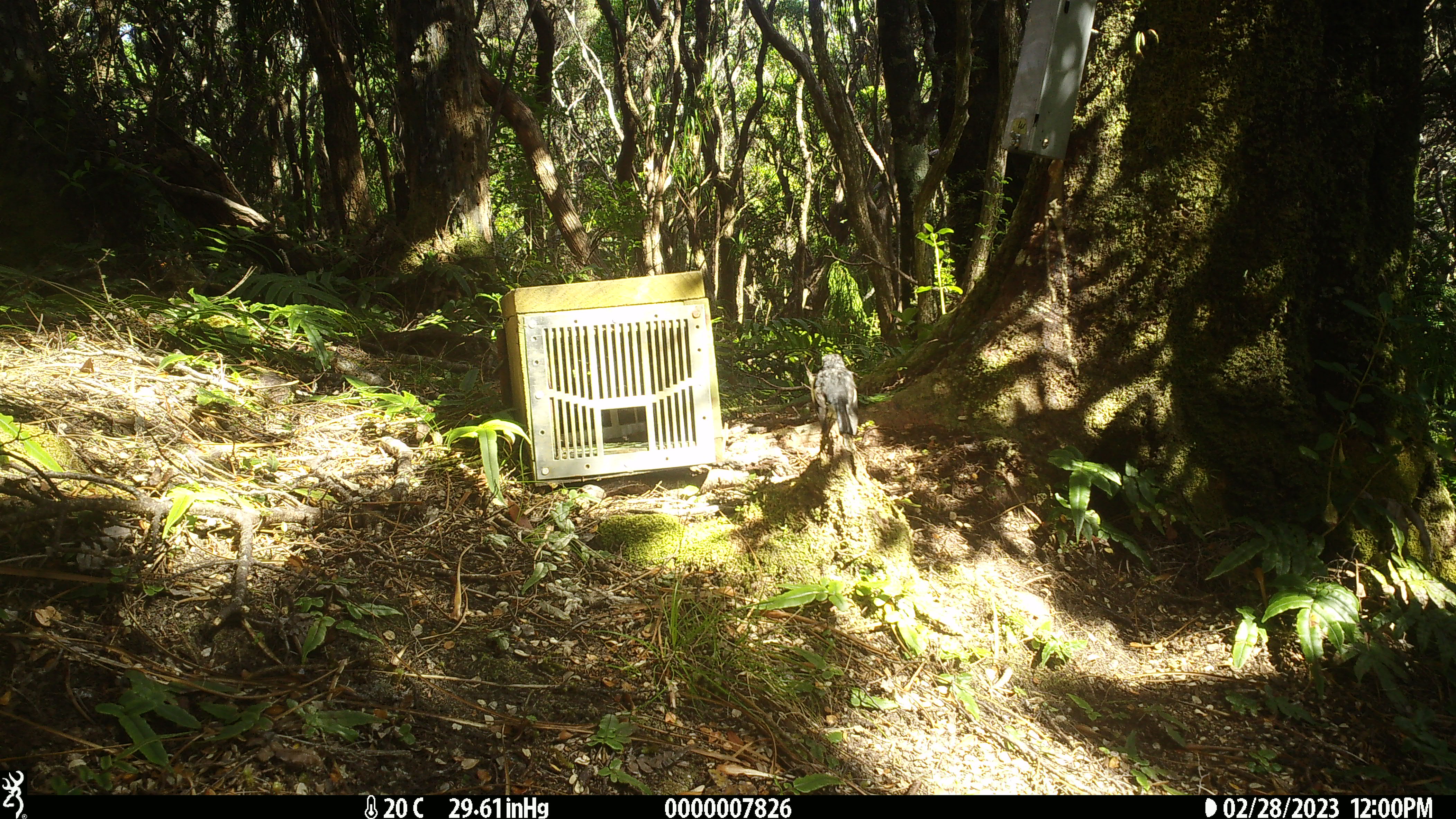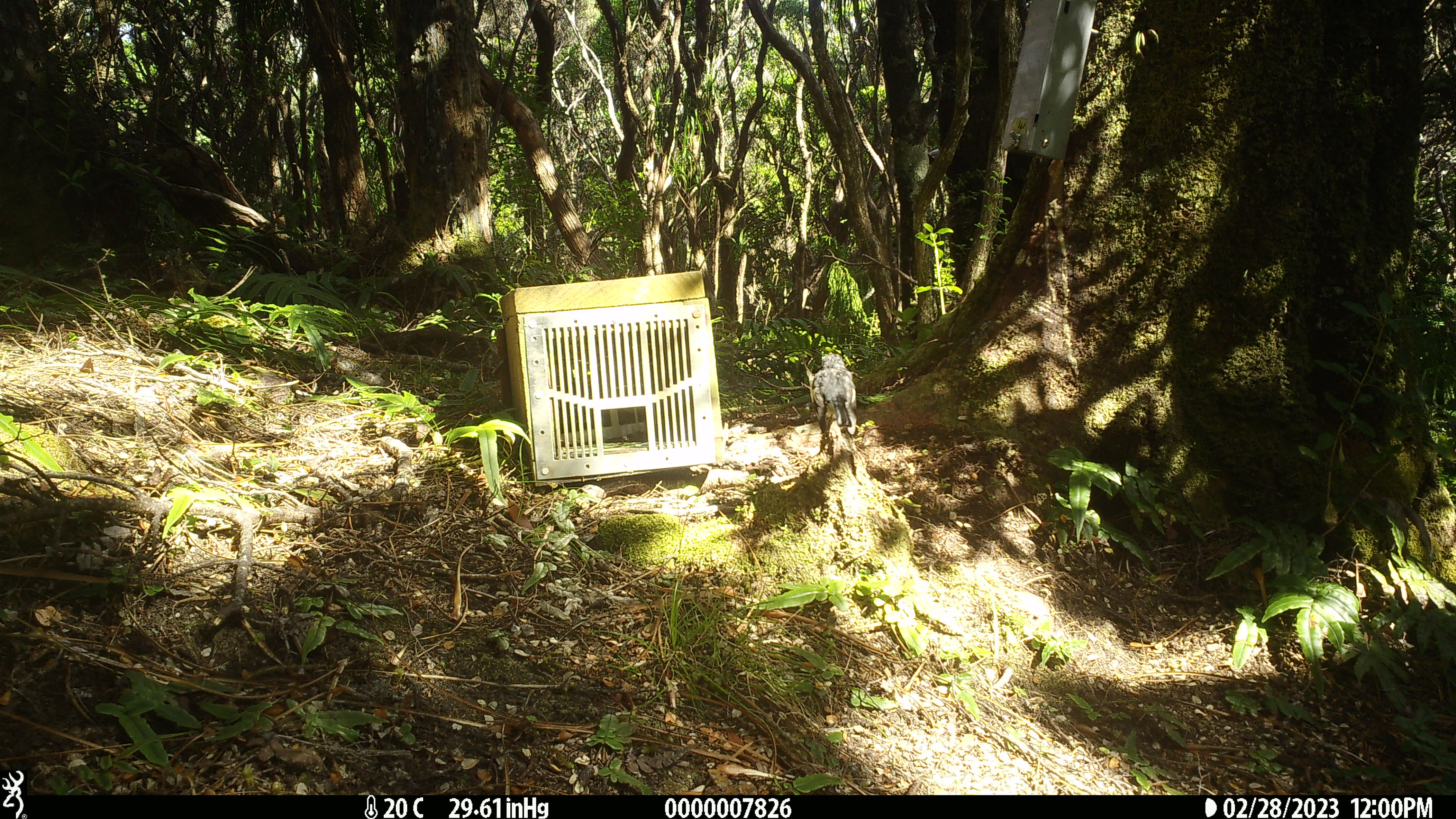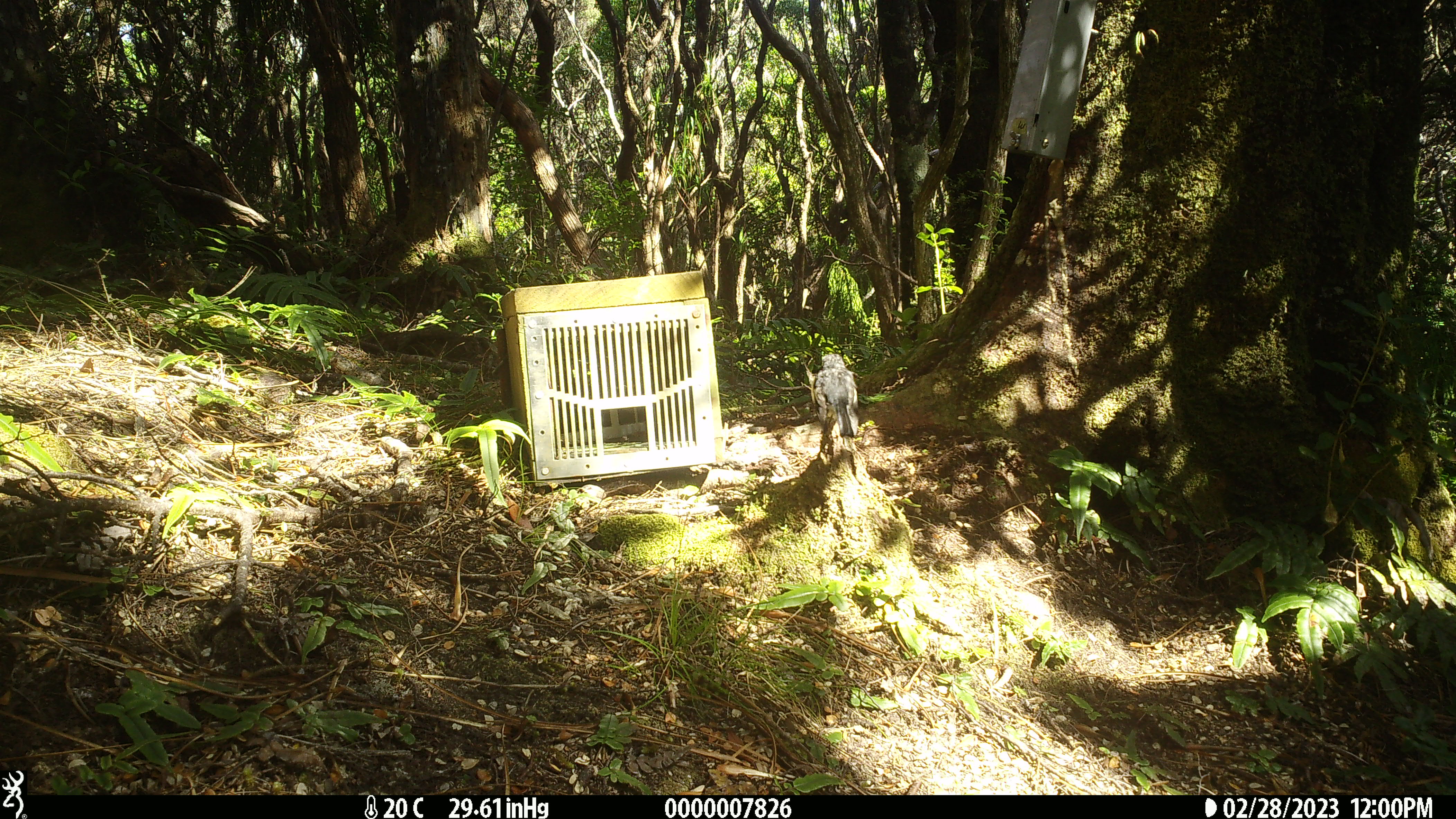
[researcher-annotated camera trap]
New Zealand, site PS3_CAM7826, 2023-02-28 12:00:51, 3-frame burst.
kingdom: Animalia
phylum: Chordata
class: Aves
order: Passeriformes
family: Petroicidae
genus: Petroica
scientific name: Petroica macrocephala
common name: tomtit